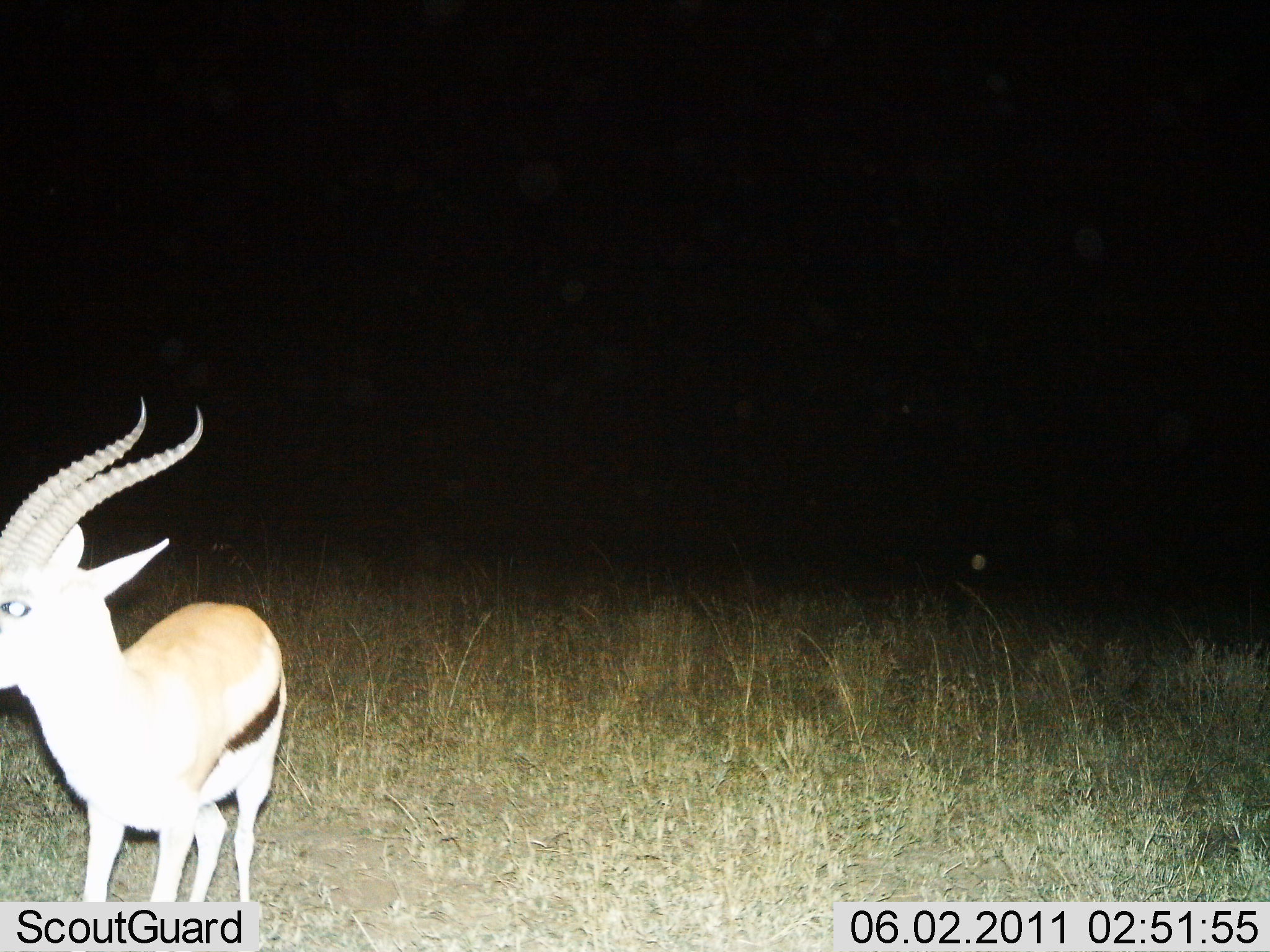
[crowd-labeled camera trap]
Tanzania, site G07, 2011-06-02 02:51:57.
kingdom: Animalia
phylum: Chordata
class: Mammalia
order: Artiodactyla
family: Bovidae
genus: Eudorcas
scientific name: Eudorcas thomsonii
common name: thomson's gazelle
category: gazellethomsons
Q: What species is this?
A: Gazellethomsons (thomson's gazelle) (Eudorcas thomsonii).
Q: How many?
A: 1.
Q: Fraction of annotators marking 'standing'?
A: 87%.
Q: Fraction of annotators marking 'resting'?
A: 0%.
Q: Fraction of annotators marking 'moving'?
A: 13%.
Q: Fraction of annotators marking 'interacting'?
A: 0%.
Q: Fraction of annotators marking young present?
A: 0%.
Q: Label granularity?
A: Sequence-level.